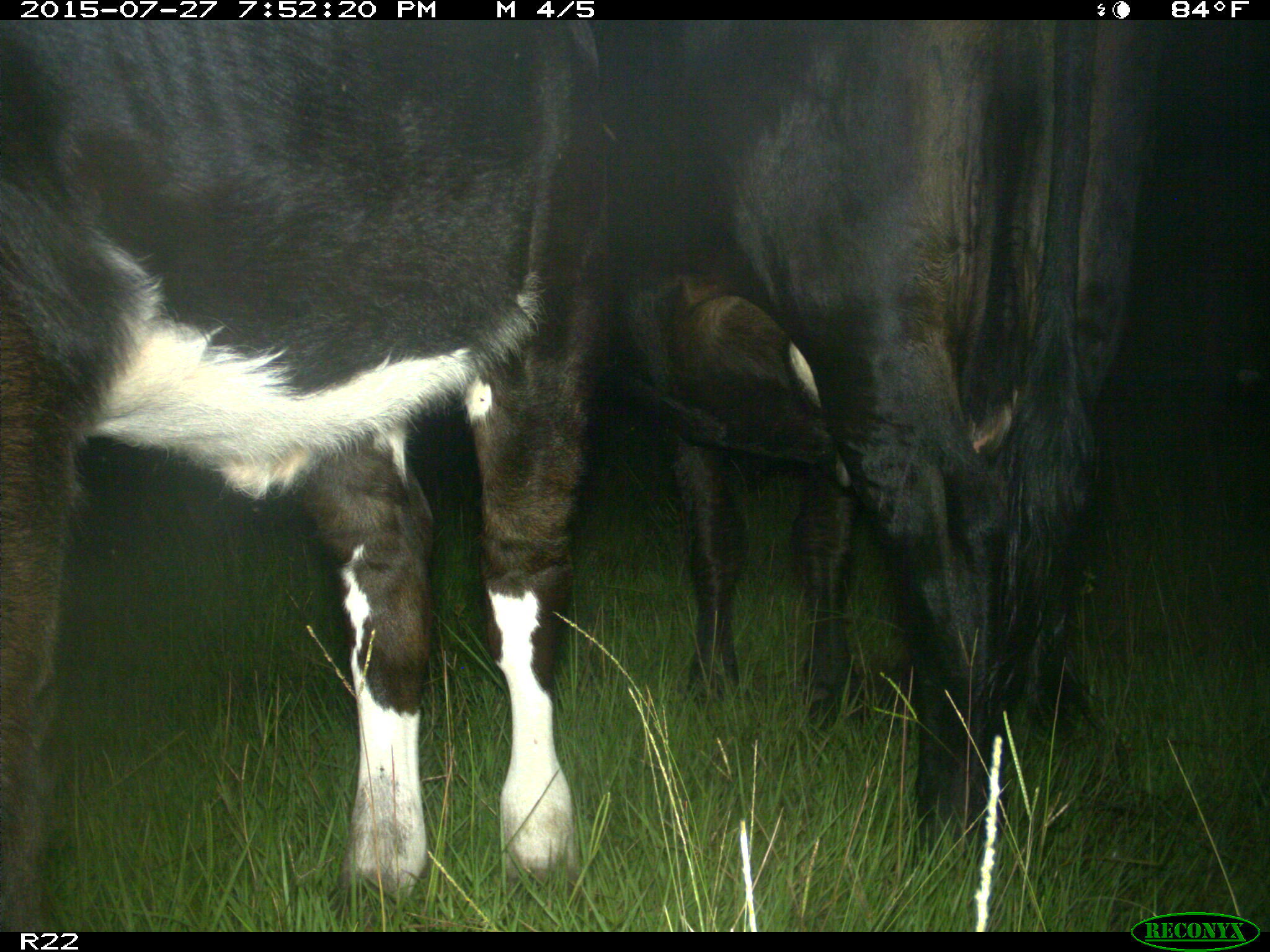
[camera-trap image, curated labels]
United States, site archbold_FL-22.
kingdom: Animalia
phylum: Chordata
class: Mammalia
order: Carnivora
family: Canidae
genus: Canis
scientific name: Canis latrans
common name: coyote